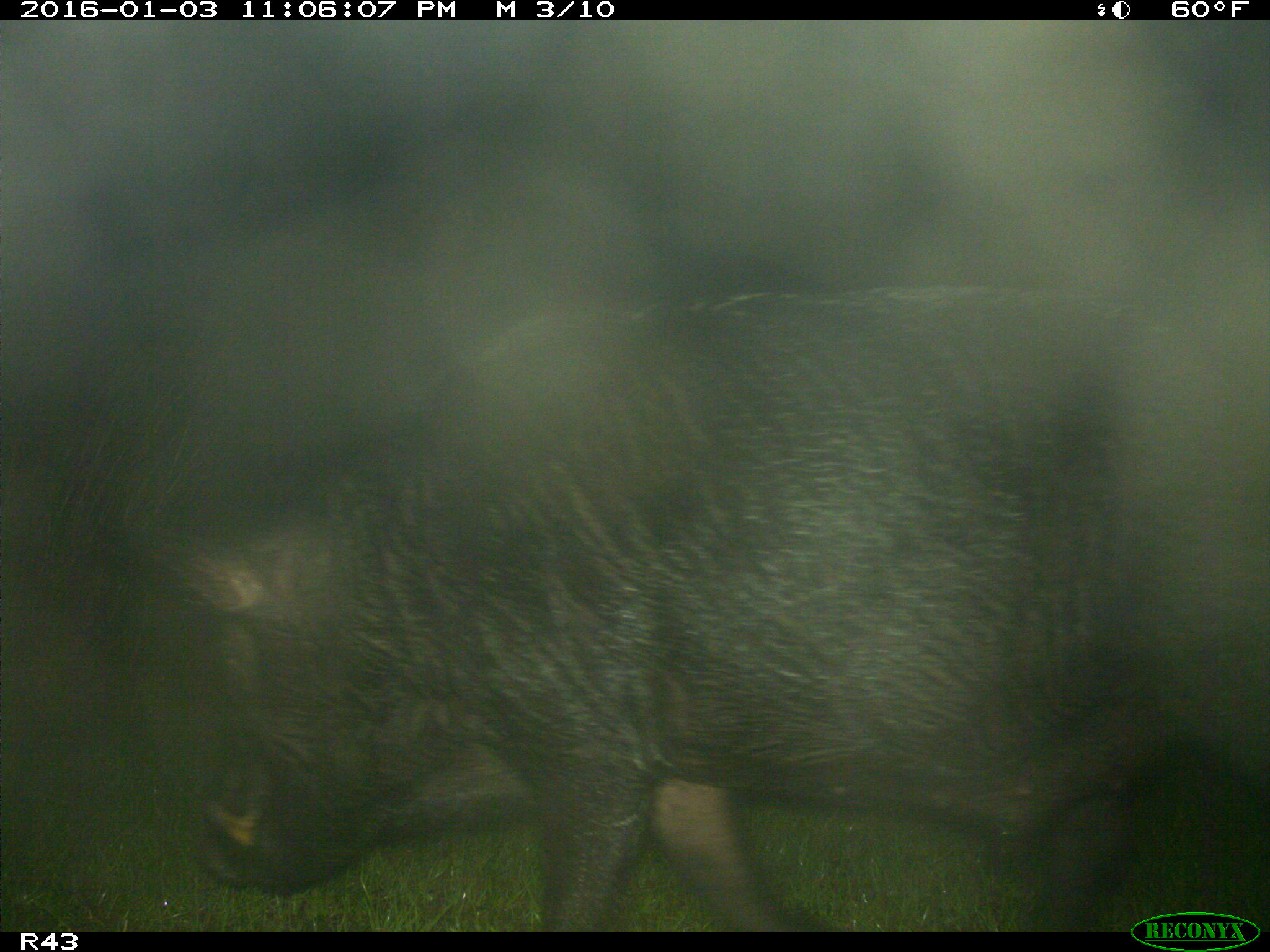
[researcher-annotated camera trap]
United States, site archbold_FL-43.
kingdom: Animalia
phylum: Chordata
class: Mammalia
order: Artiodactyla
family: Suidae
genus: Sus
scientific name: Sus scrofa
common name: wild boar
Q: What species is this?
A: Sus scrofa (wild boar).